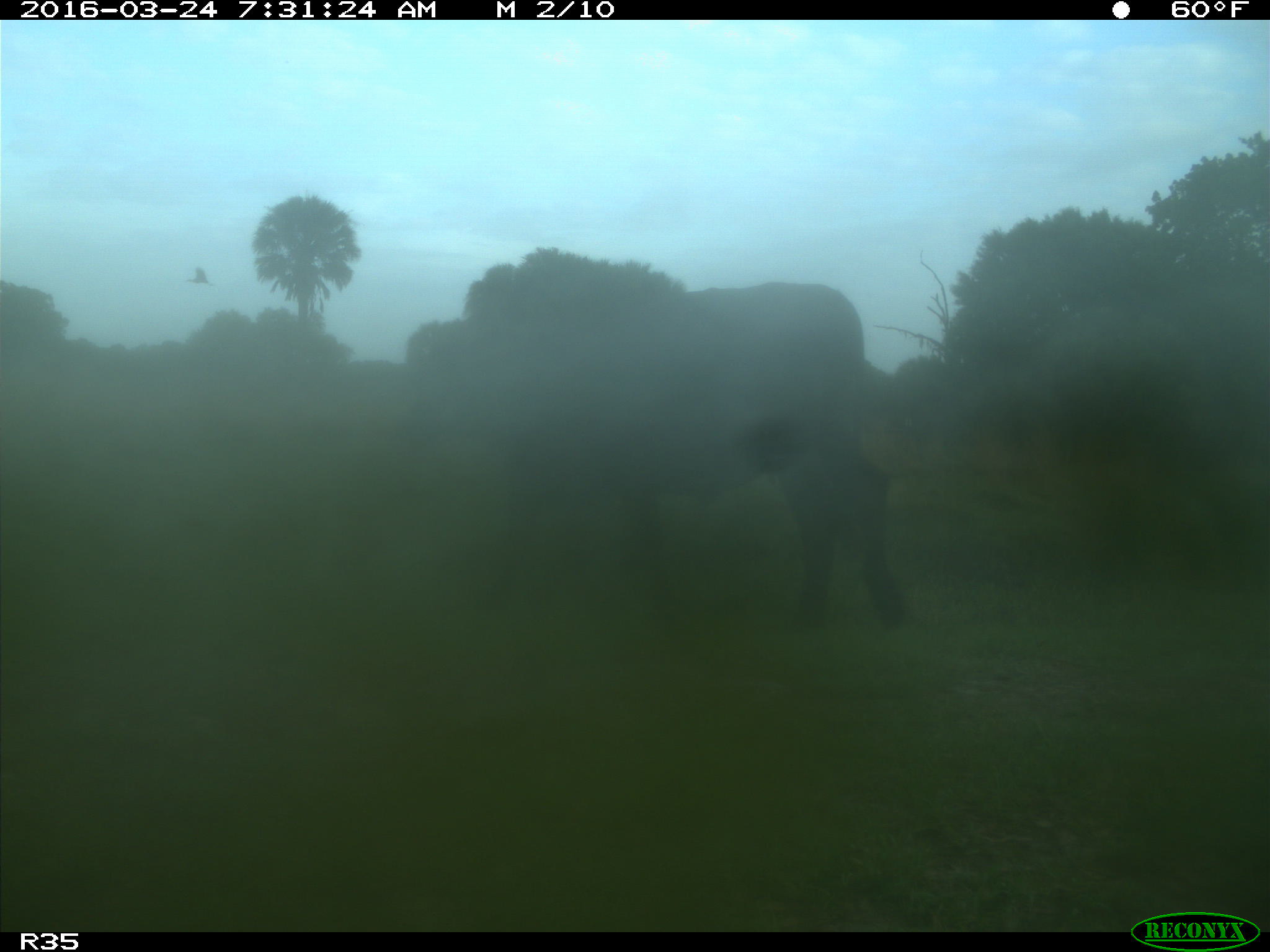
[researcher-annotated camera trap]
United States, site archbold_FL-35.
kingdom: Animalia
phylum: Chordata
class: Mammalia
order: Artiodactyla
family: Bovidae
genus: Bos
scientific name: Bos taurus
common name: domestic cow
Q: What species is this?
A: Bos taurus (domestic cow).